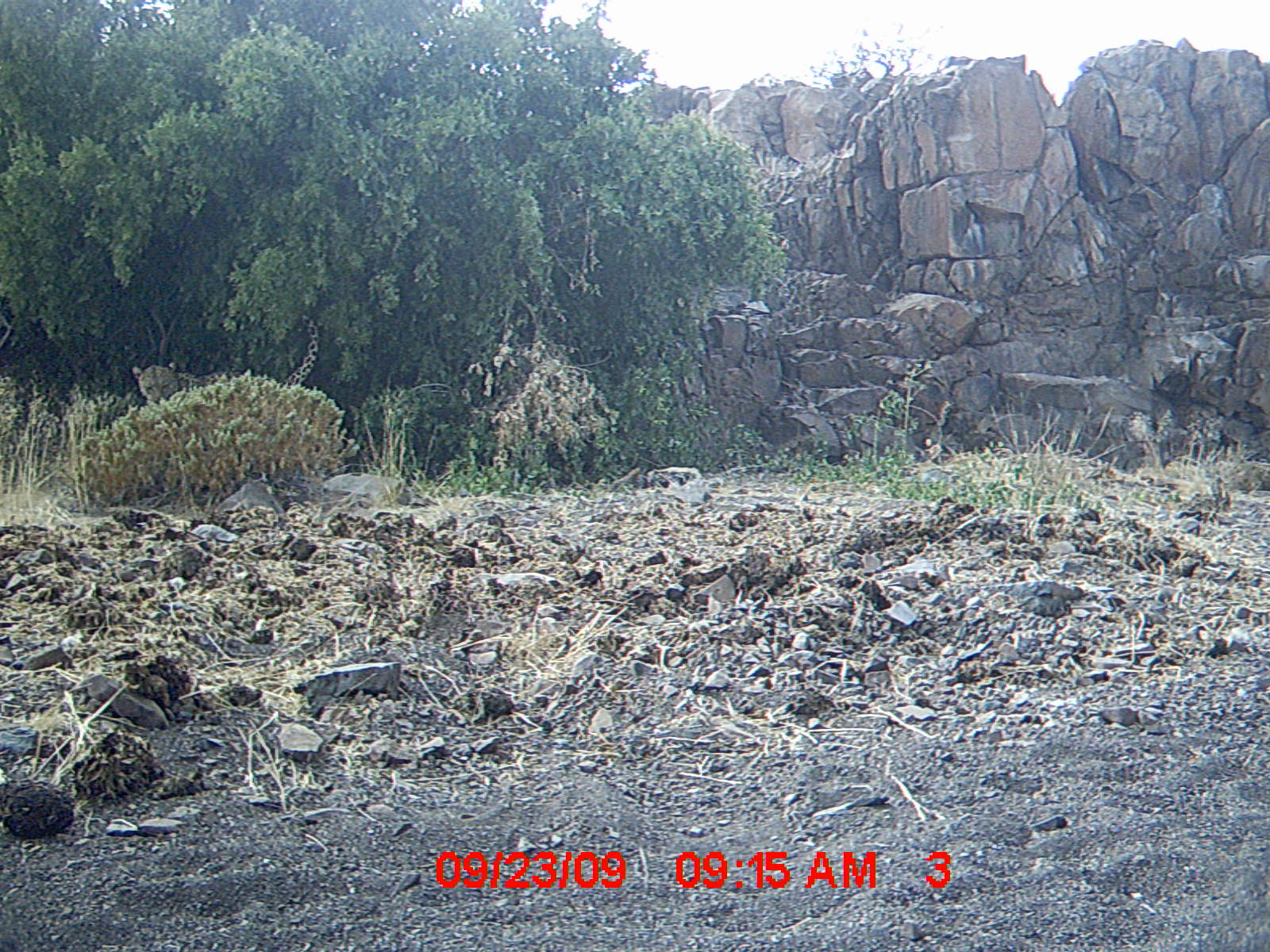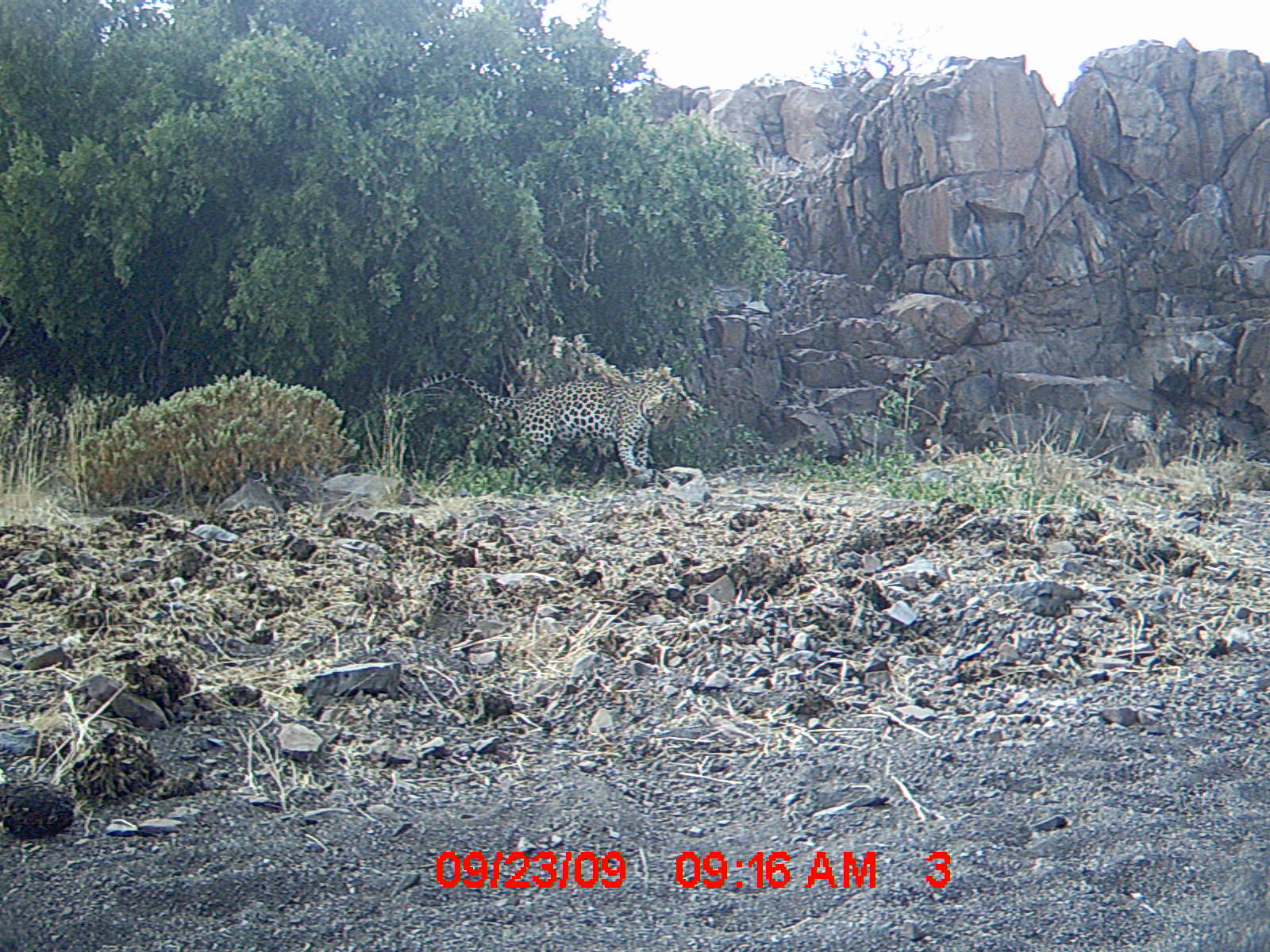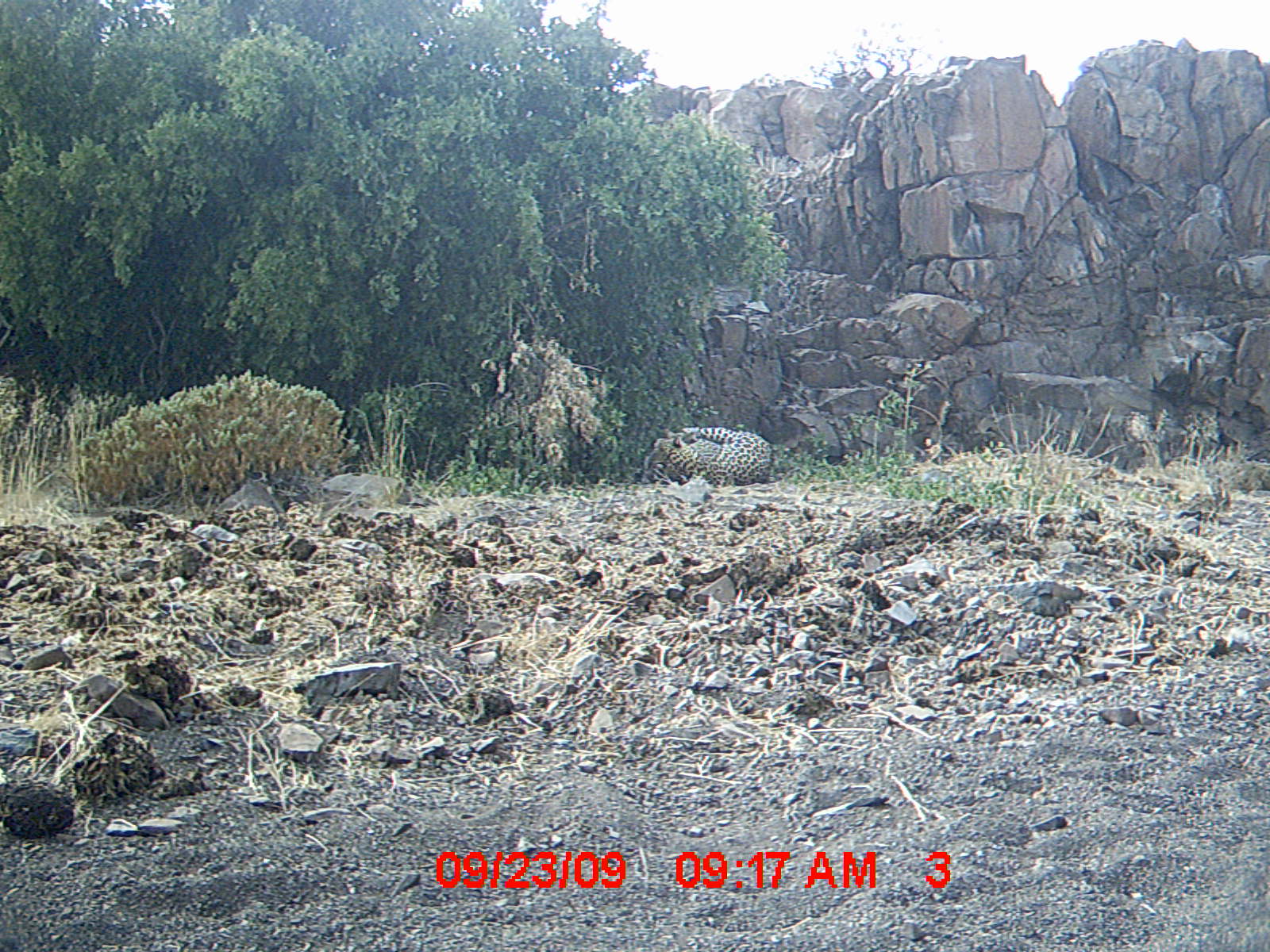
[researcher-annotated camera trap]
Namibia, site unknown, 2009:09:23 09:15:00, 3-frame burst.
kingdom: Animalia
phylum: Chordata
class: Mammalia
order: Carnivora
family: Felidae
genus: Panthera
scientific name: Panthera pardus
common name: leopard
Panthera pardus (leopard).